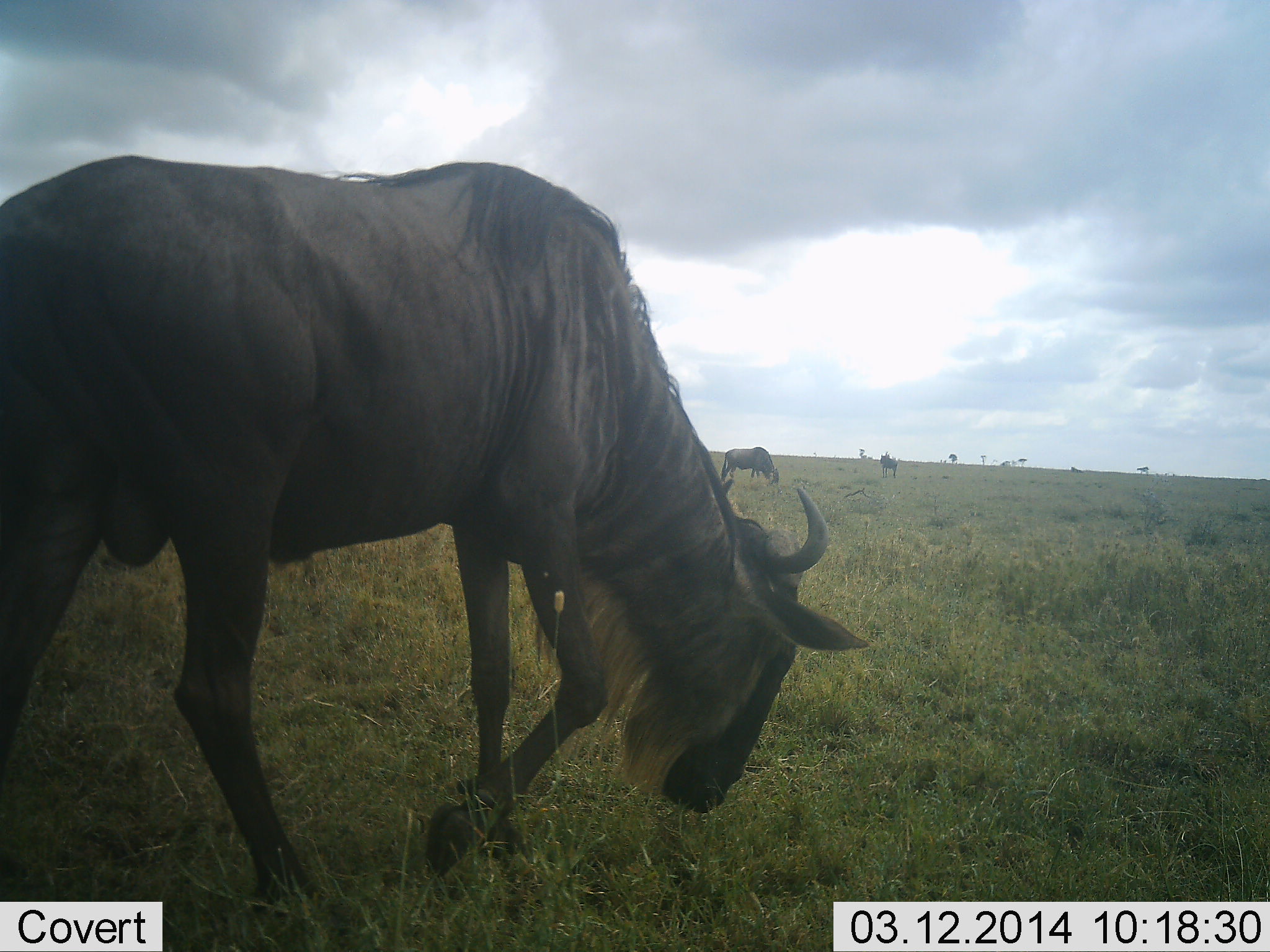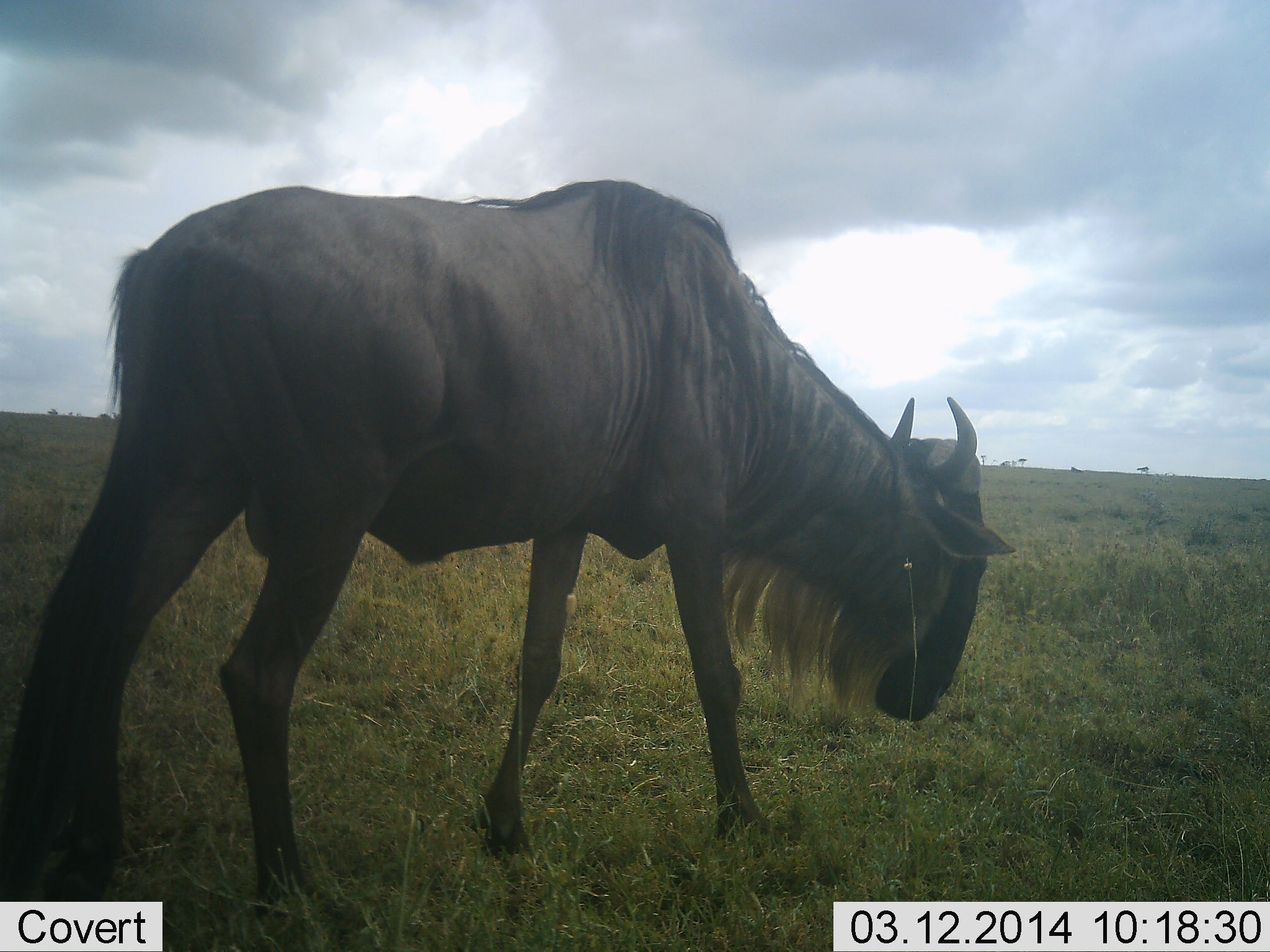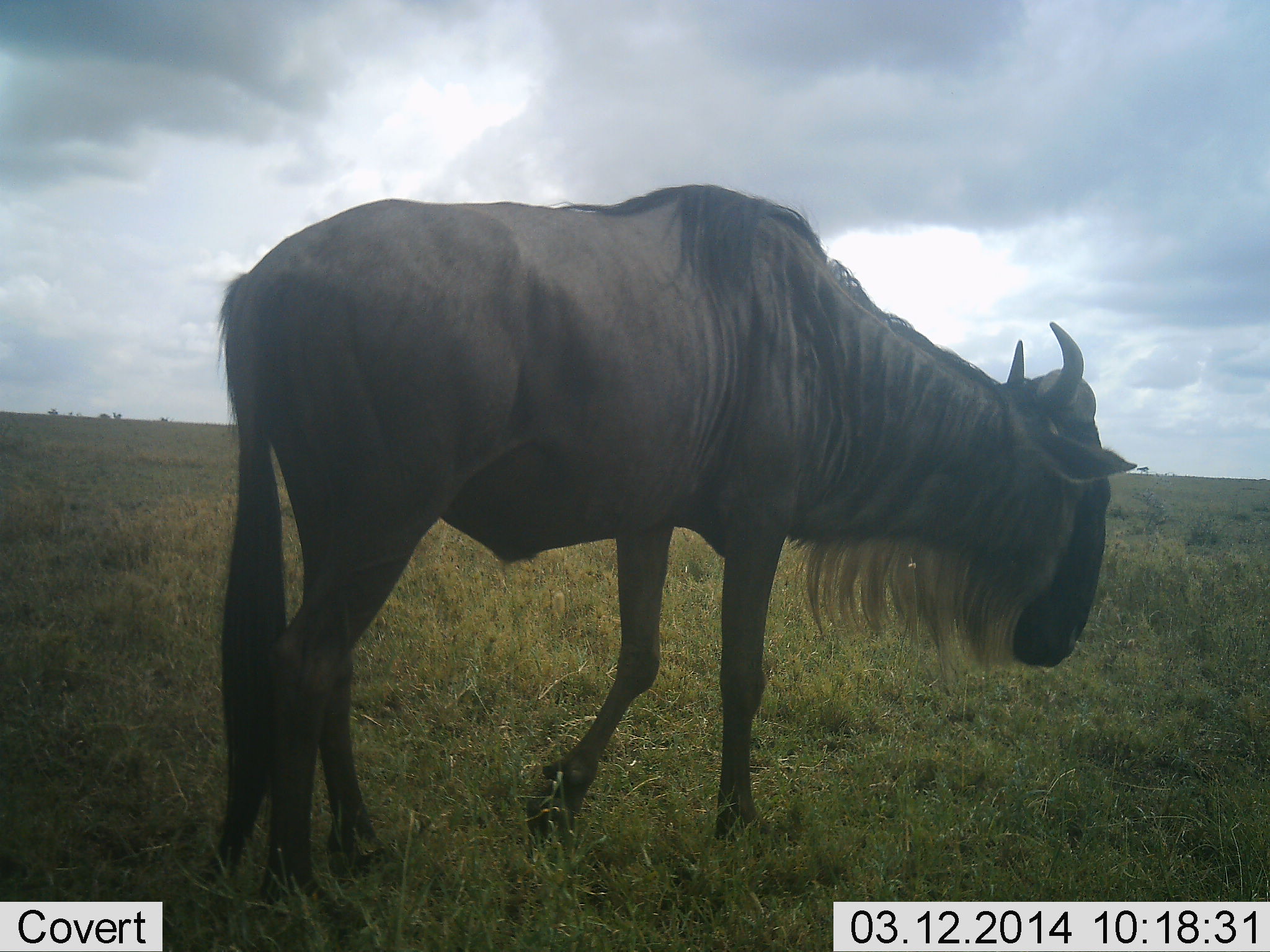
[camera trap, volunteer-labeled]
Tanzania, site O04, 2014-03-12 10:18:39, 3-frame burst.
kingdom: Animalia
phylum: Chordata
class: Mammalia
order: Artiodactyla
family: Bovidae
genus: Connochaetes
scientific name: Connochaetes taurinus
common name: blue wildebeest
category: wildebeest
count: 3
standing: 40%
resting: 10%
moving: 70%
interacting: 0%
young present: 0%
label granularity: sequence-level